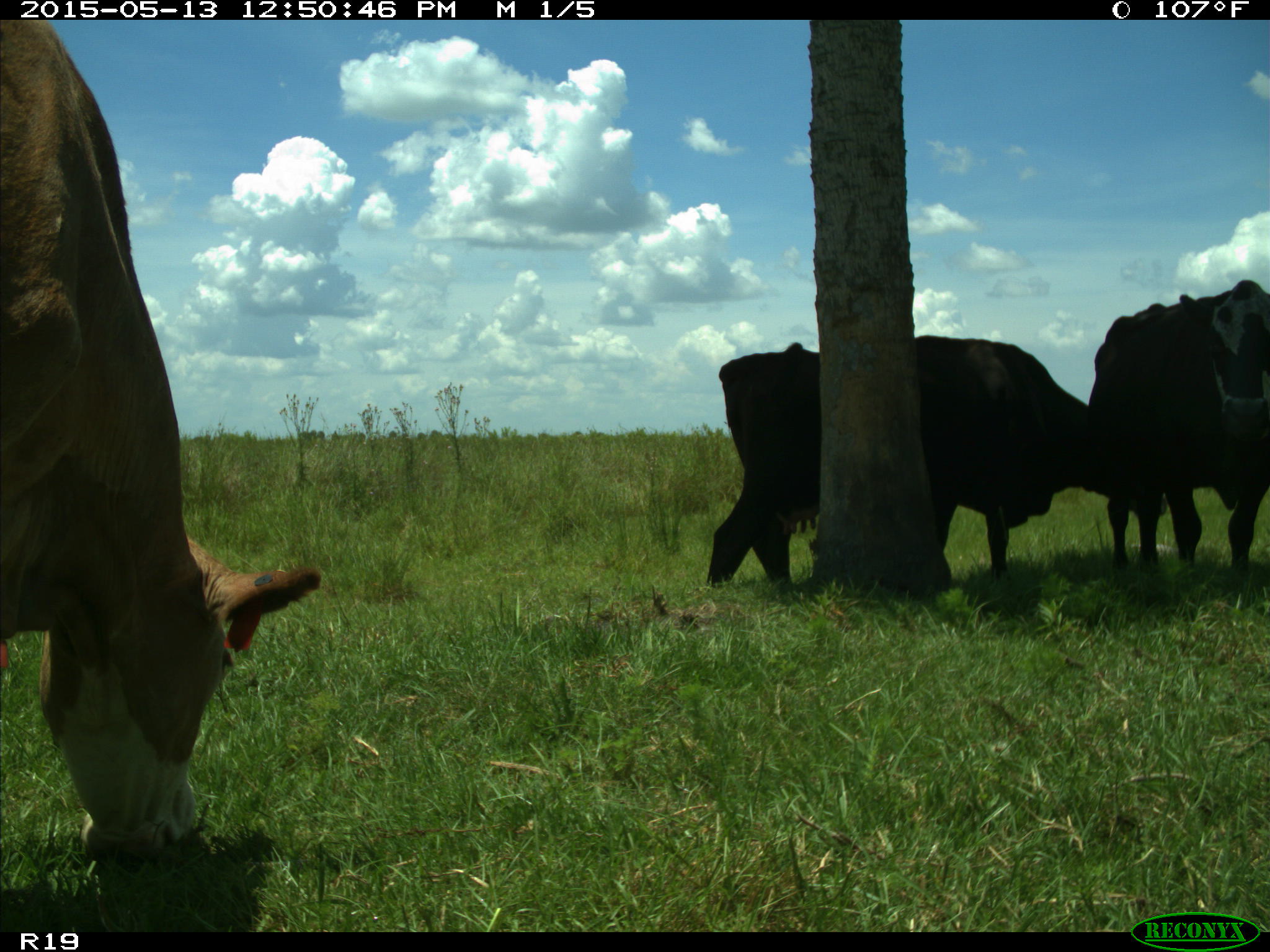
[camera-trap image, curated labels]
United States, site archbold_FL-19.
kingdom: Animalia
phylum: Chordata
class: Mammalia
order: Artiodactyla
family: Bovidae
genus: Bos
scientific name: Bos taurus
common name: domestic cow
Bos taurus (domestic cow).